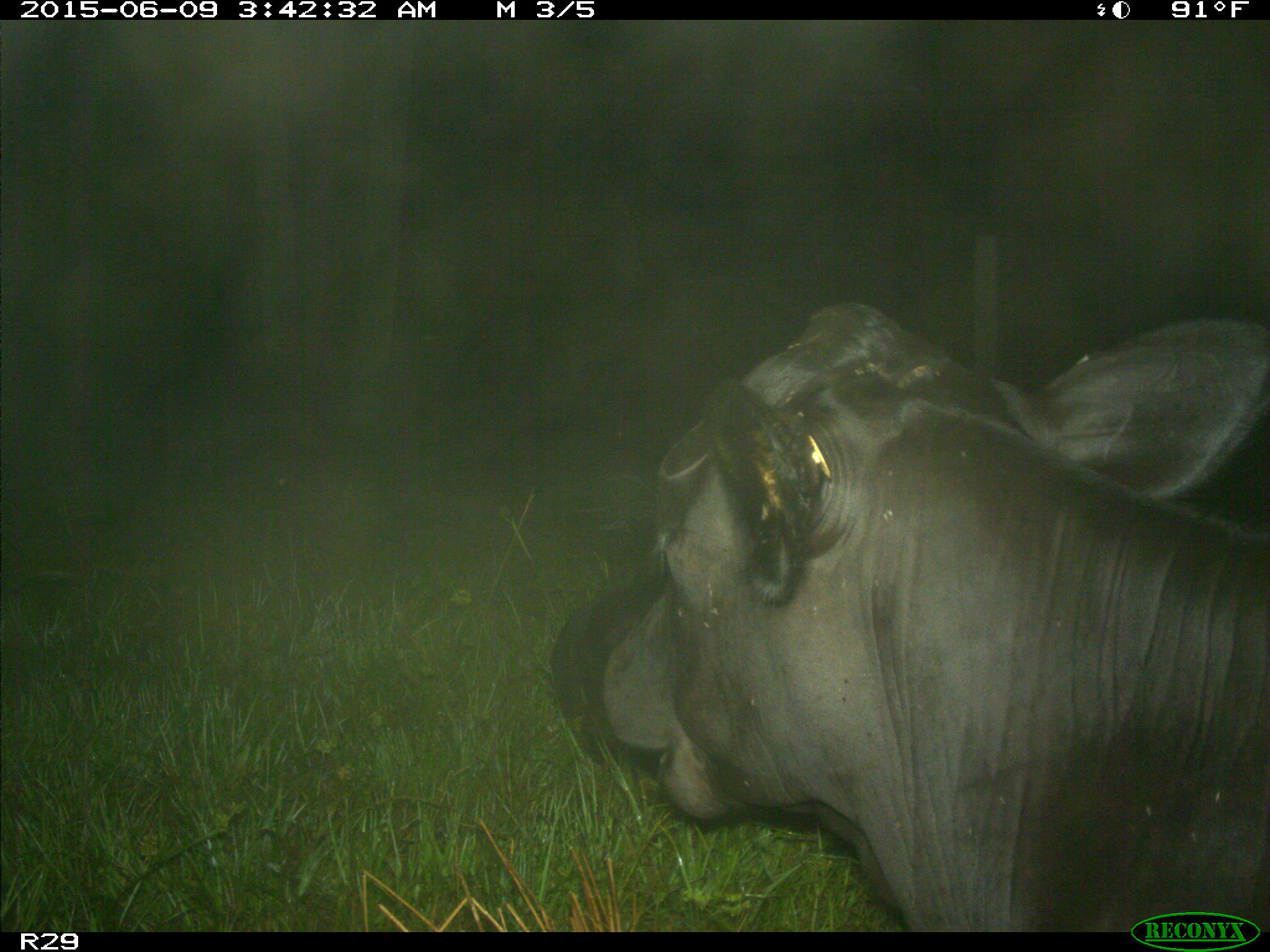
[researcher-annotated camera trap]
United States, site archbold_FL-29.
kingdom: Animalia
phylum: Chordata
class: Mammalia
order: Artiodactyla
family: Bovidae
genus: Bos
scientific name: Bos taurus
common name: domestic cow